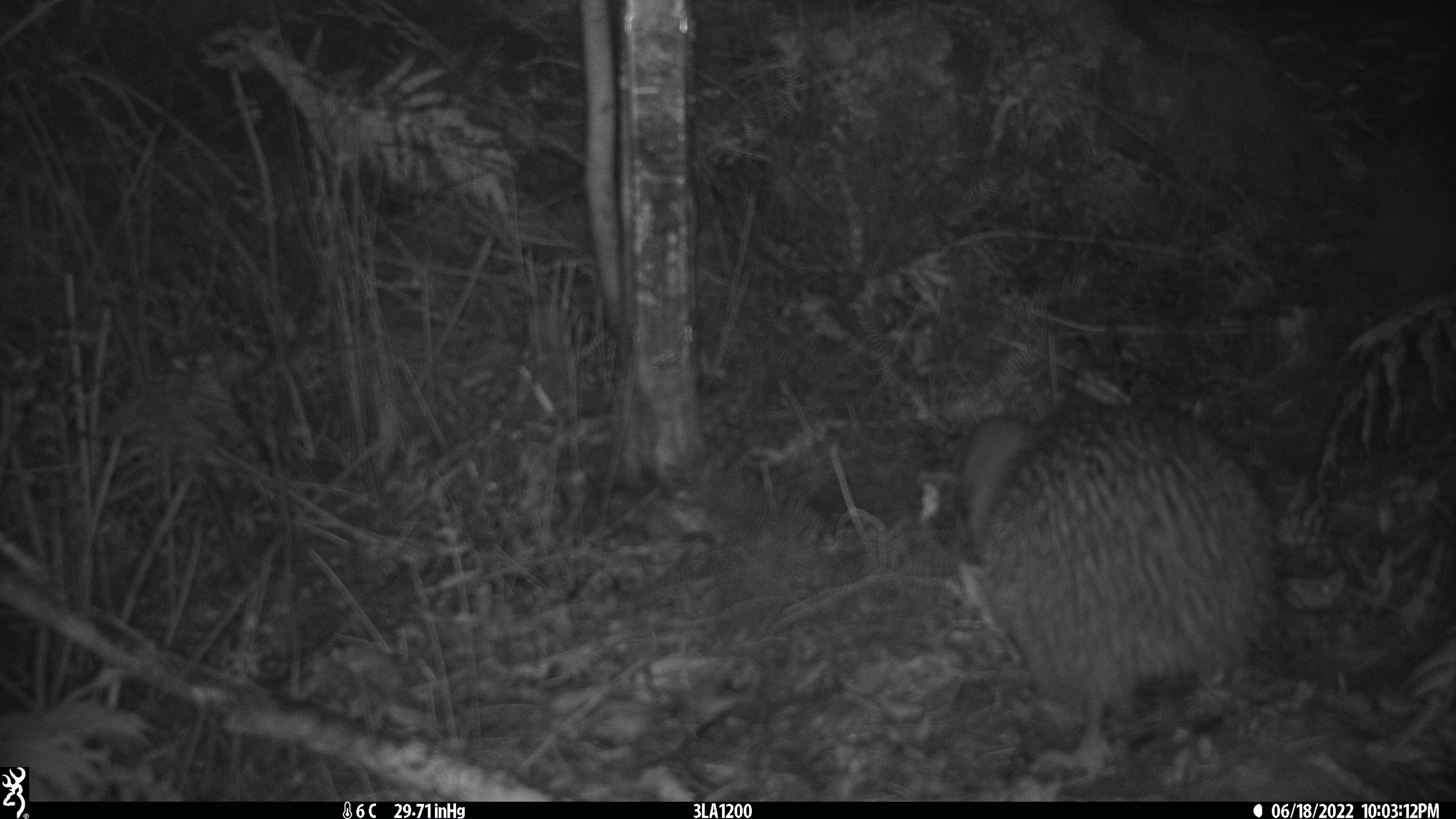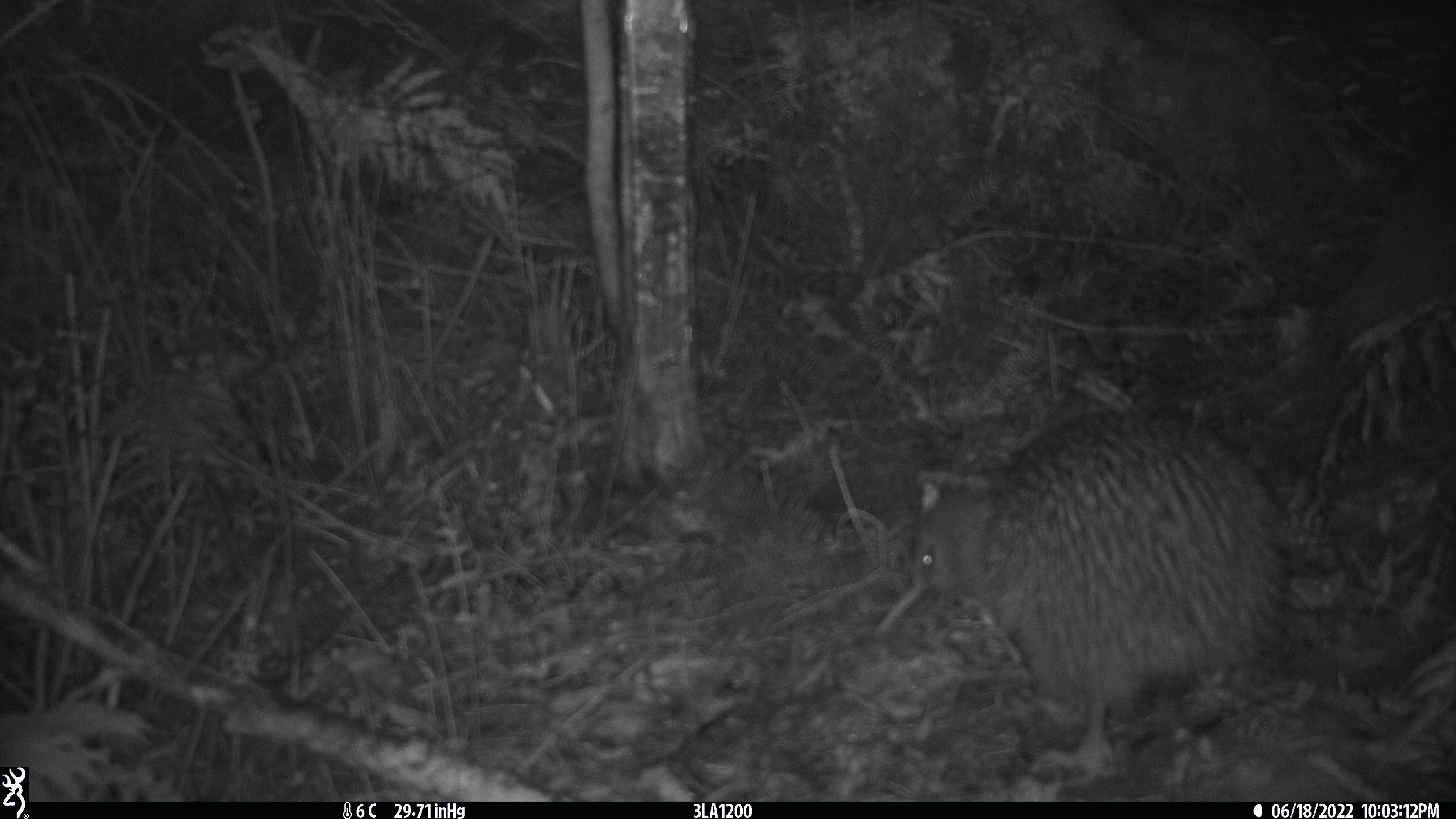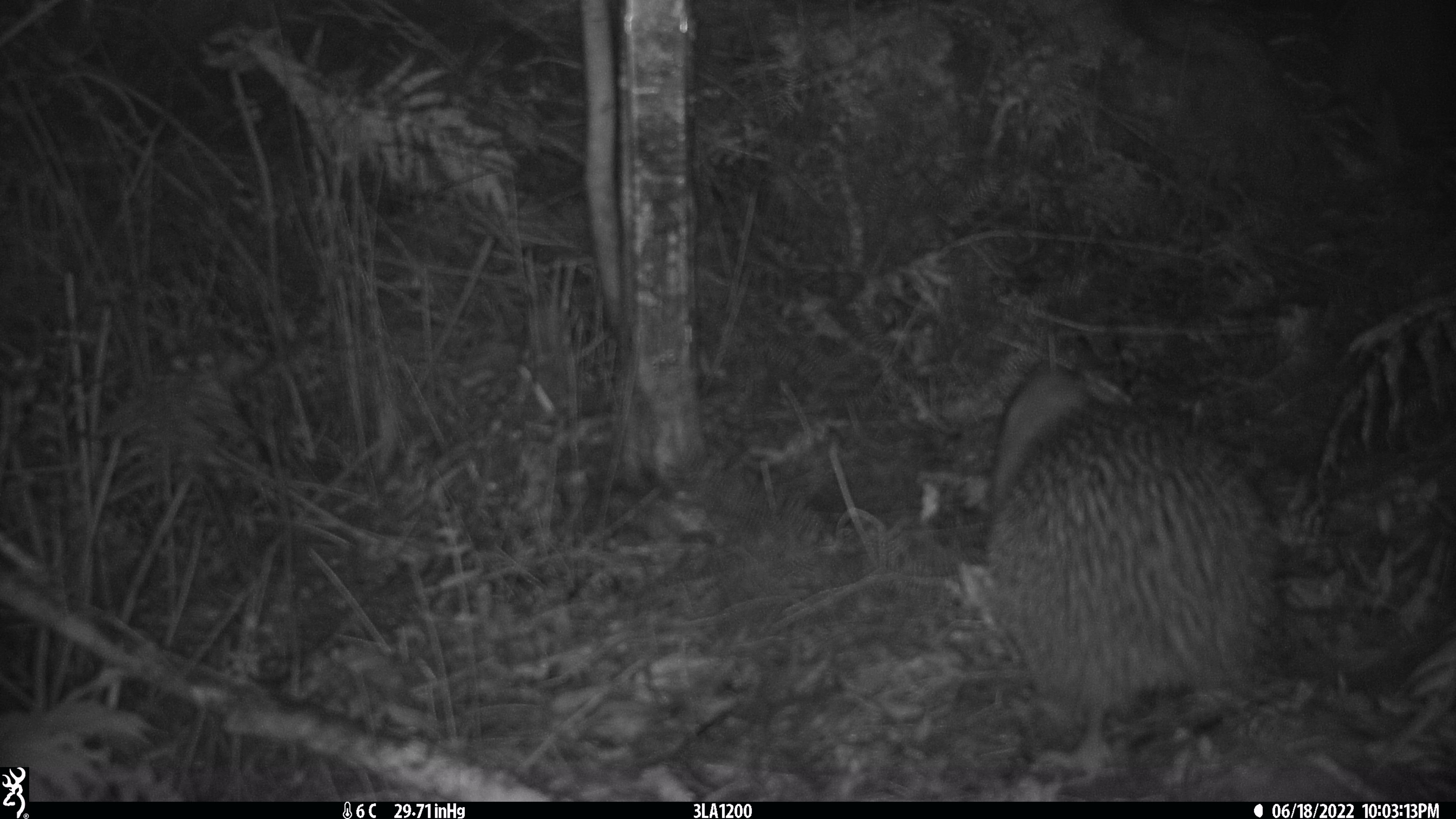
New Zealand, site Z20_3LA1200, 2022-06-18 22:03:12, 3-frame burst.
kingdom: Animalia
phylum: Chordata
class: Aves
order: Apterygiformes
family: Apterygidae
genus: Apteryx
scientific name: Apteryx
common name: kiwi